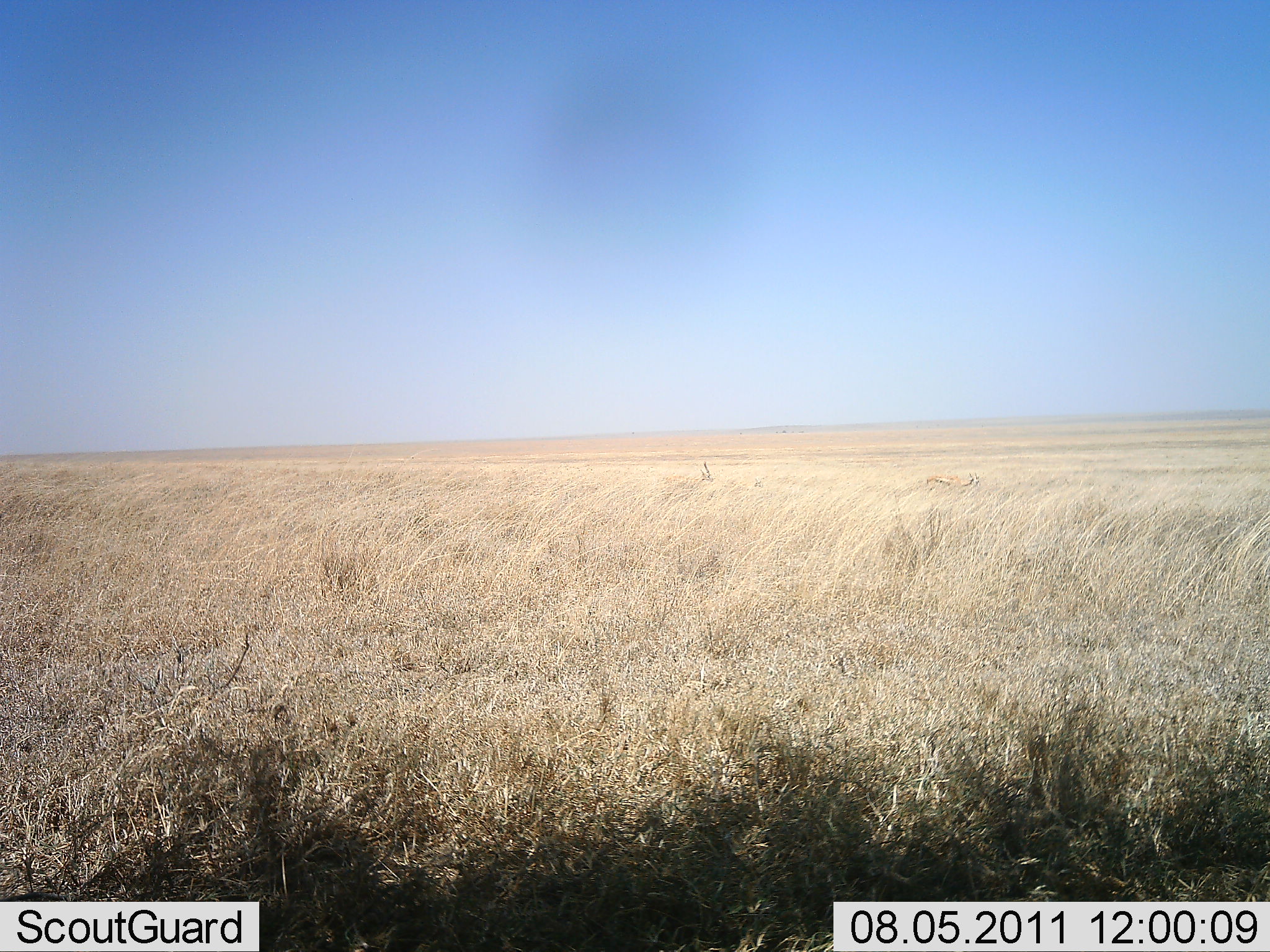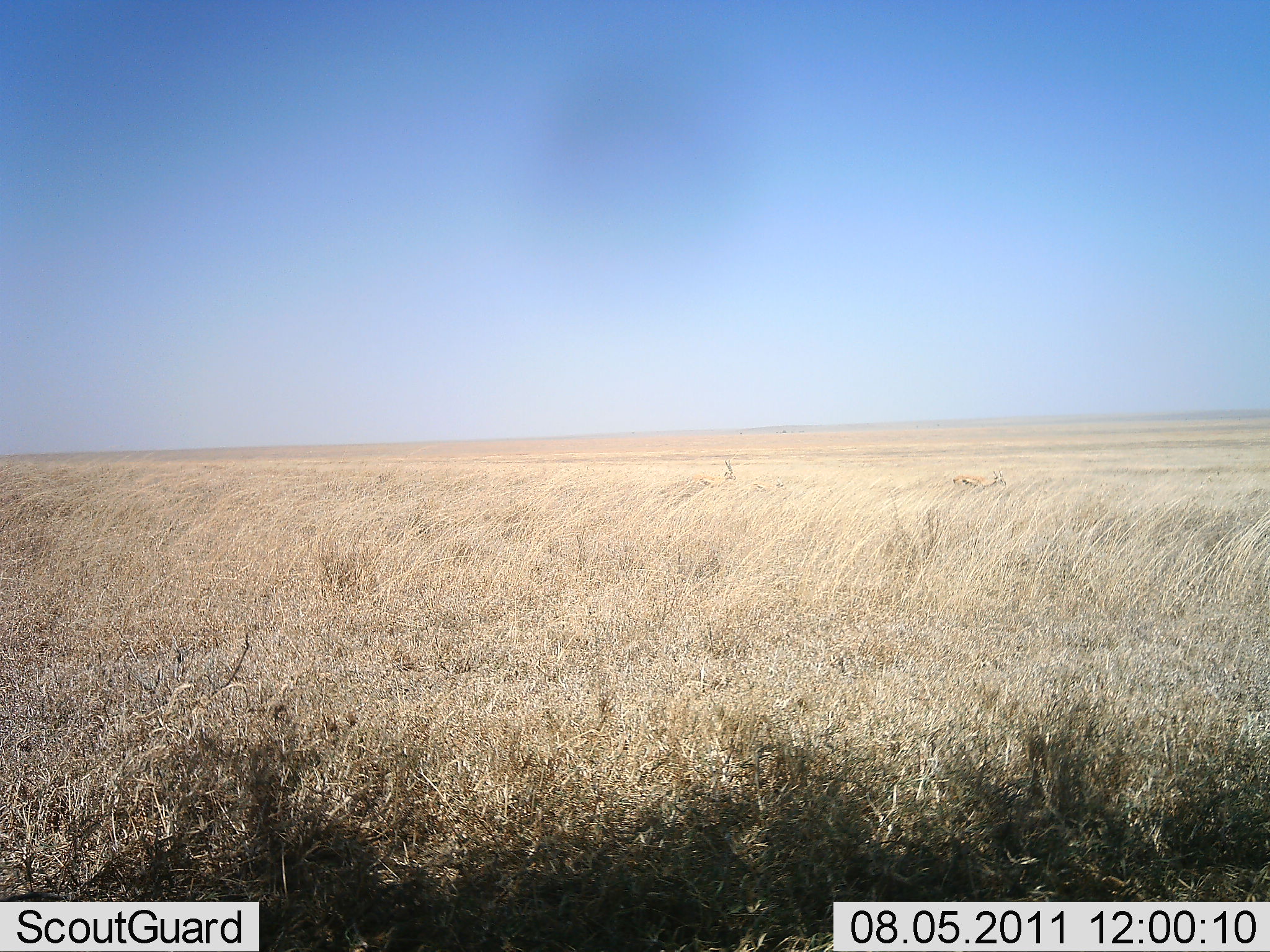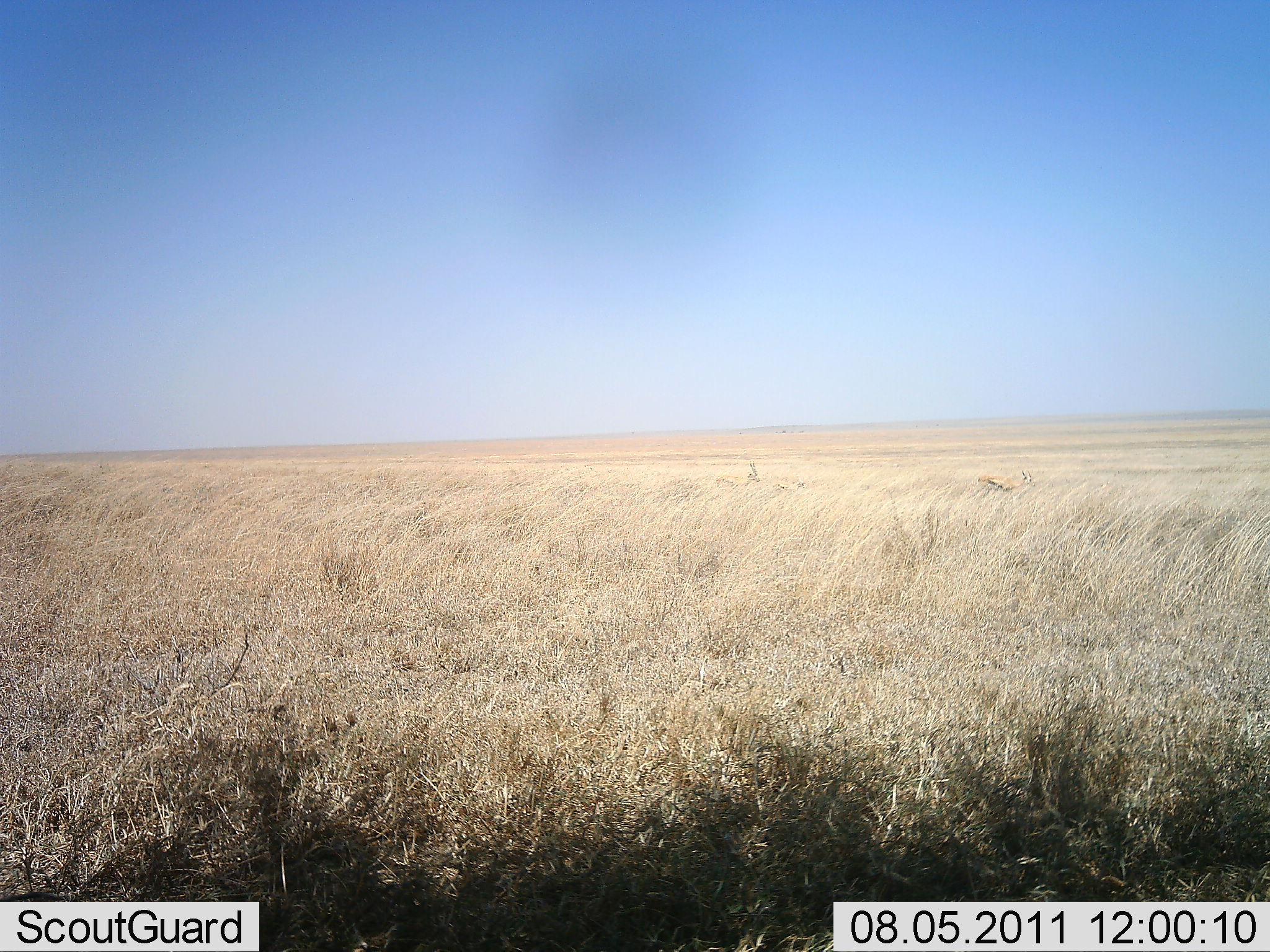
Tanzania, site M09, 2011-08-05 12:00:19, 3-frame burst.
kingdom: Animalia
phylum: Chordata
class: Mammalia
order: Artiodactyla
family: Bovidae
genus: Eudorcas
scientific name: Eudorcas thomsonii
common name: thomson's gazelle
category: gazellethomsons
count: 2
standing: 0%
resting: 0%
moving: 100%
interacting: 0%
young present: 0%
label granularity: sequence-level